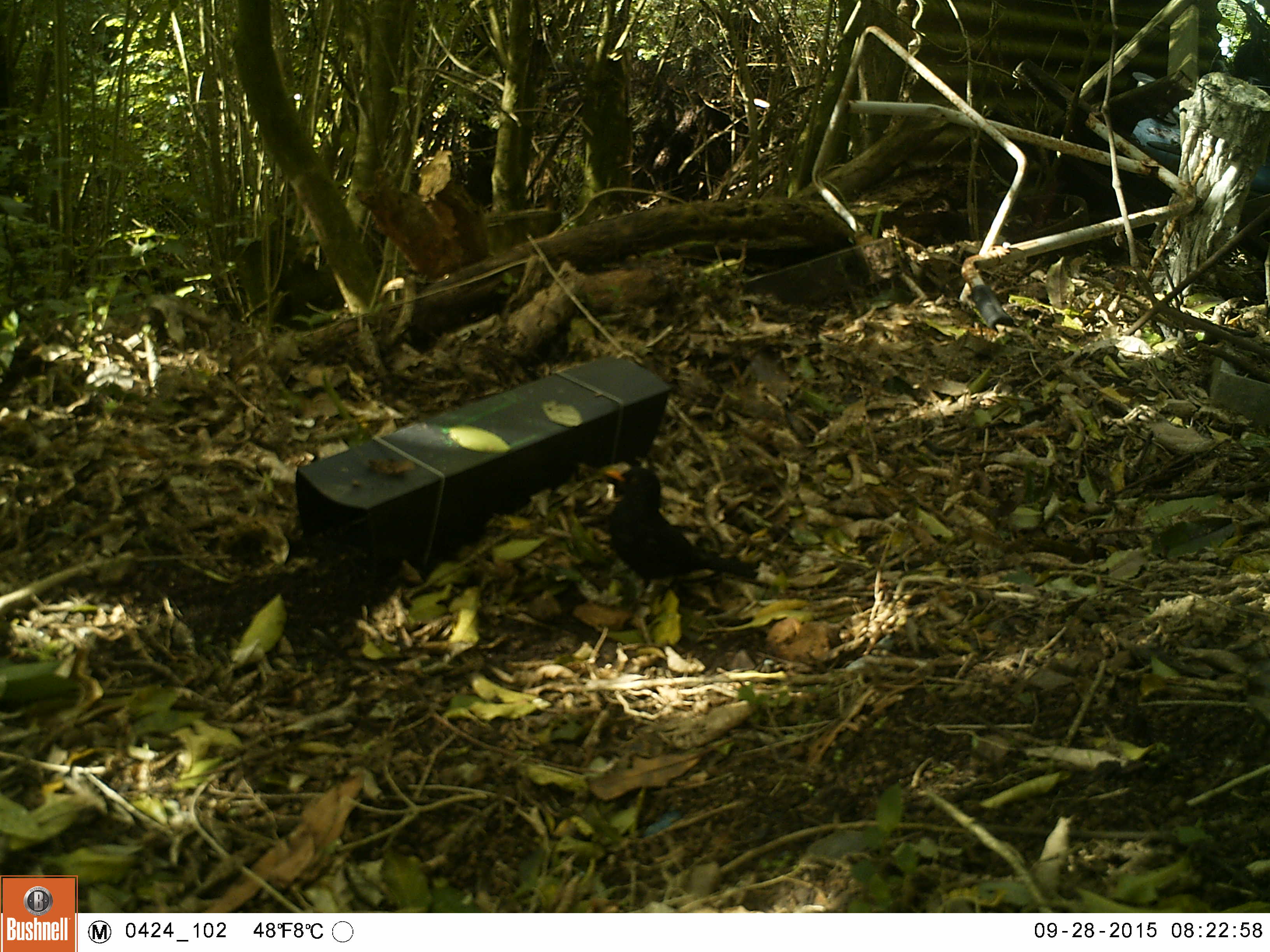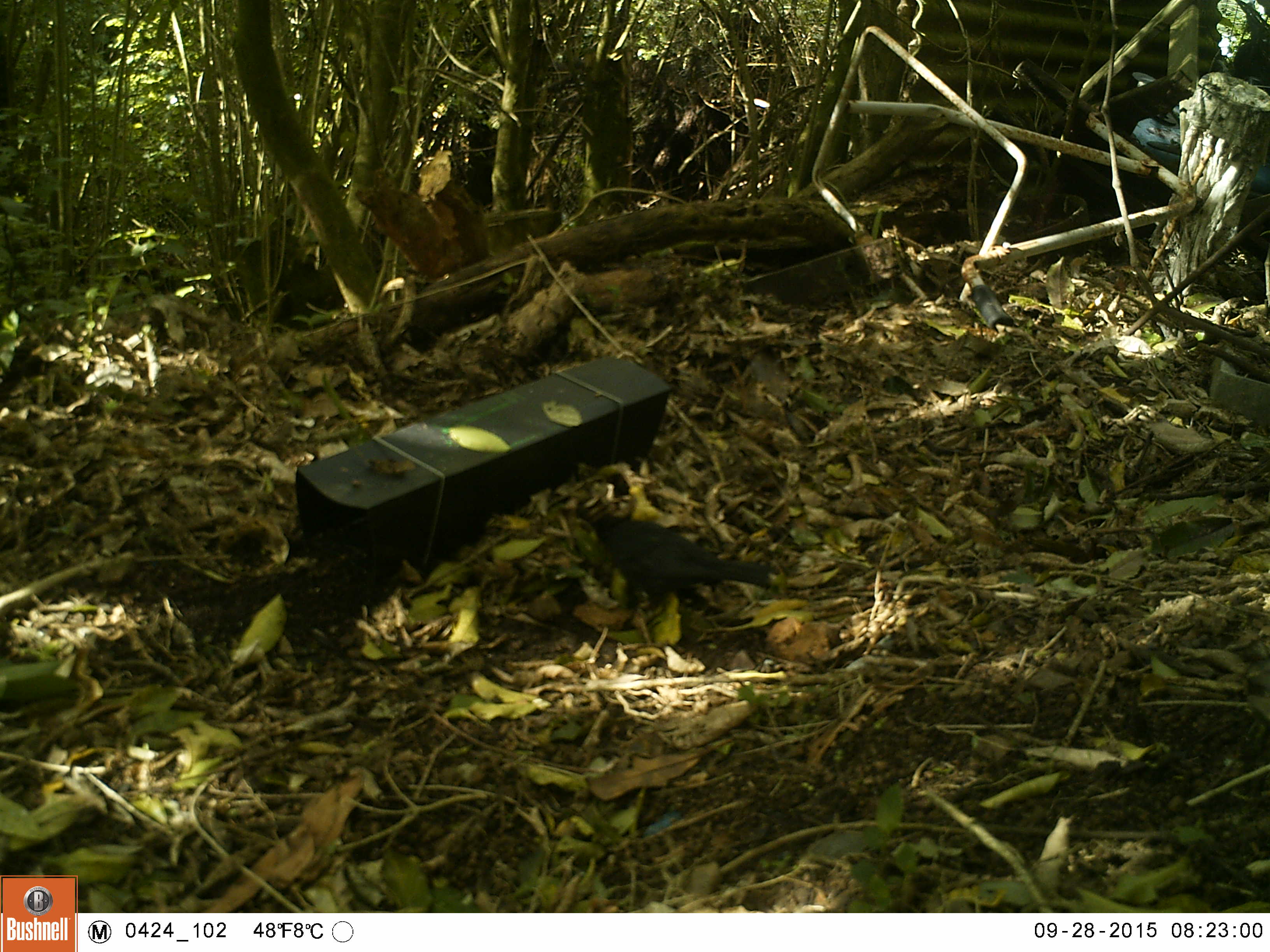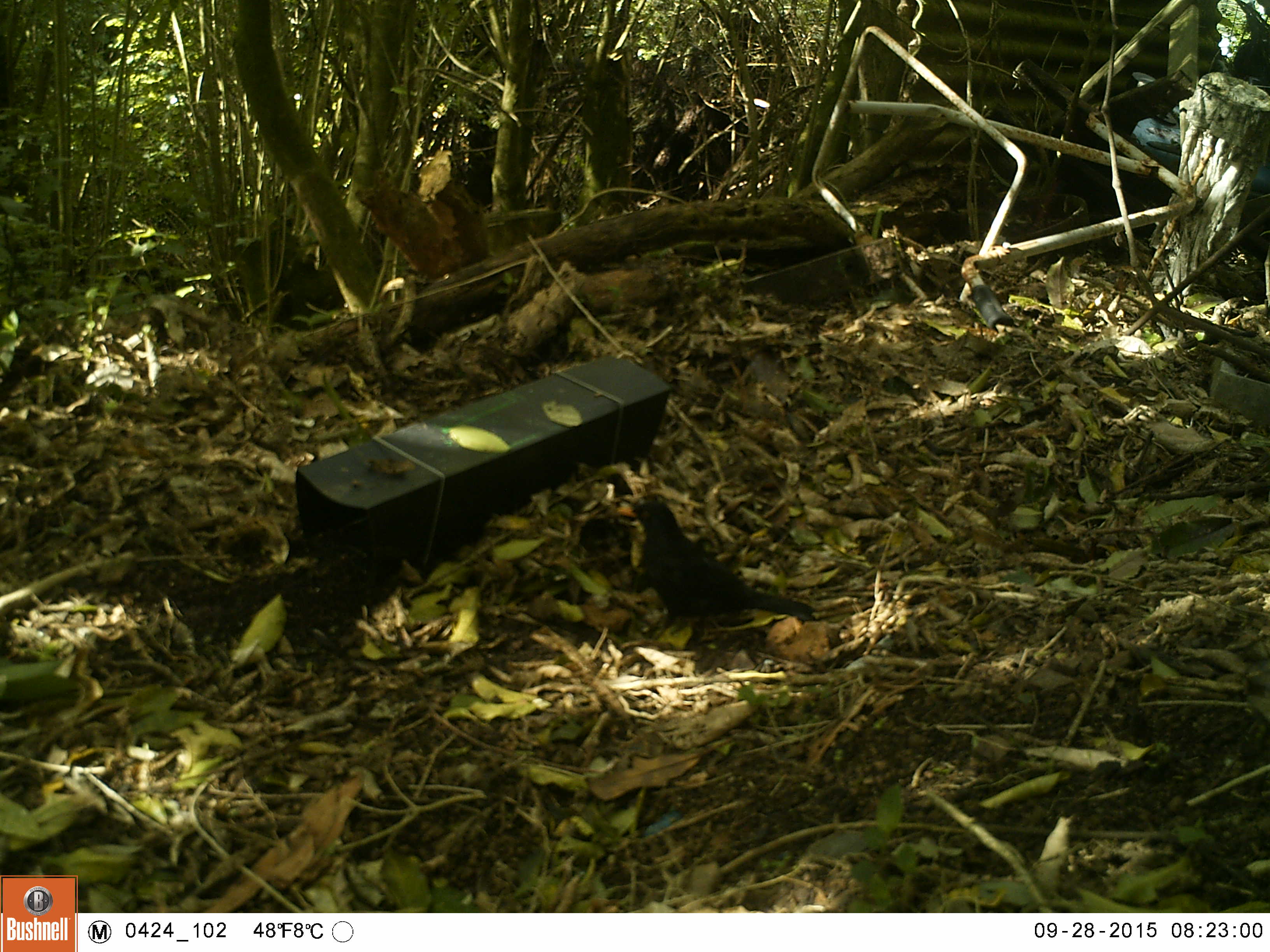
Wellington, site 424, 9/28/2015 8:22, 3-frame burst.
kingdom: Animalia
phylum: Chordata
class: Aves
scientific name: Aves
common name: bird